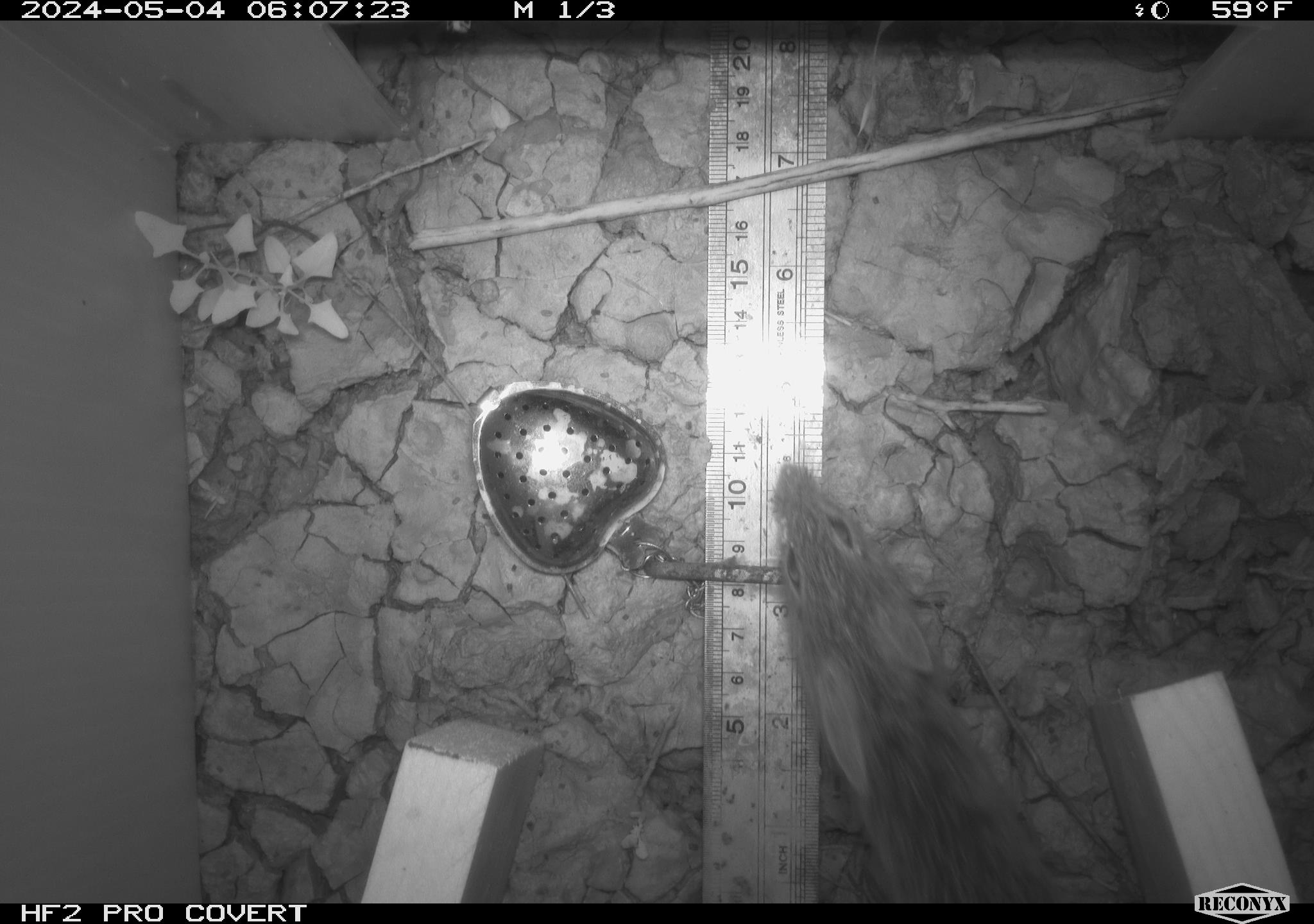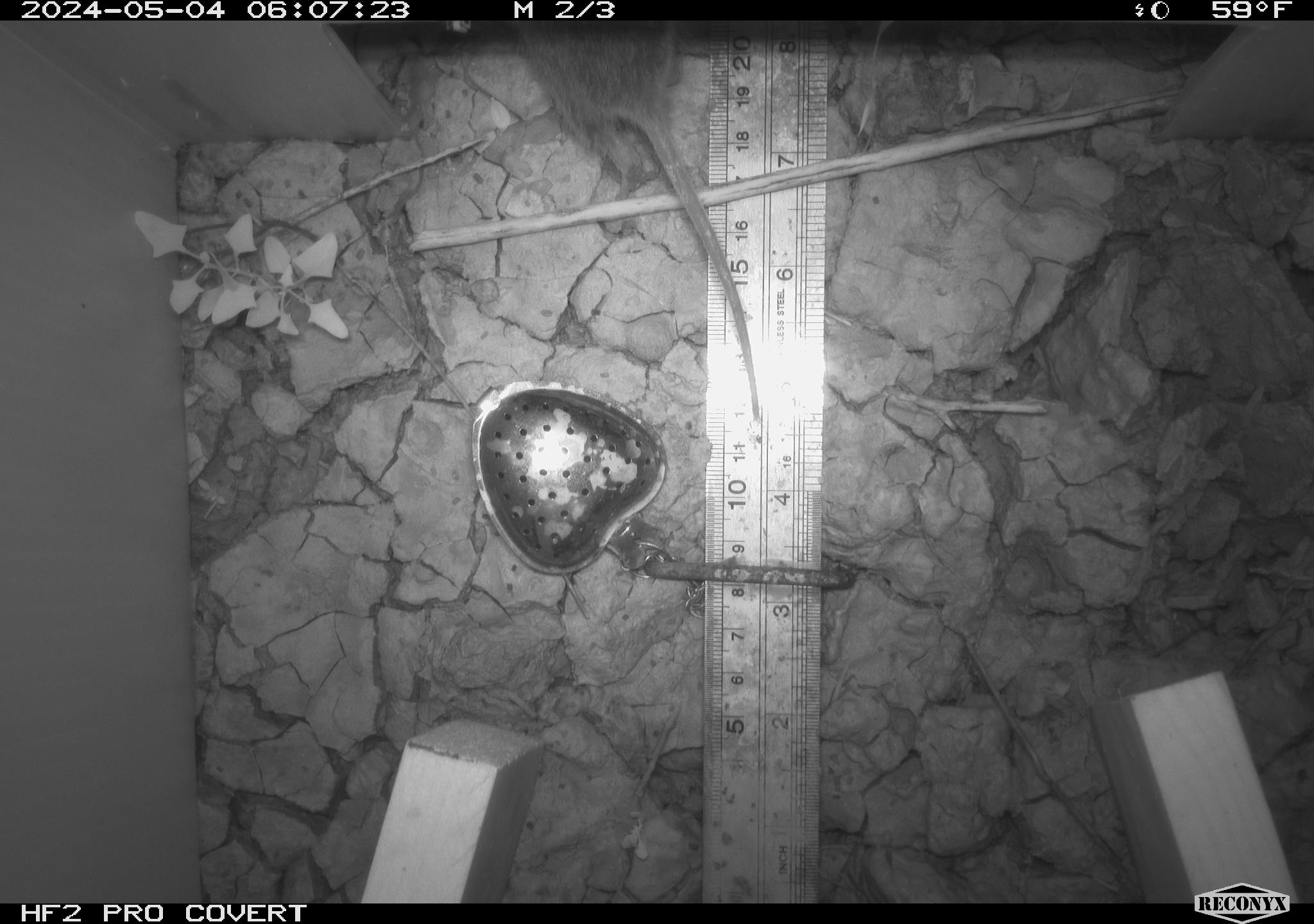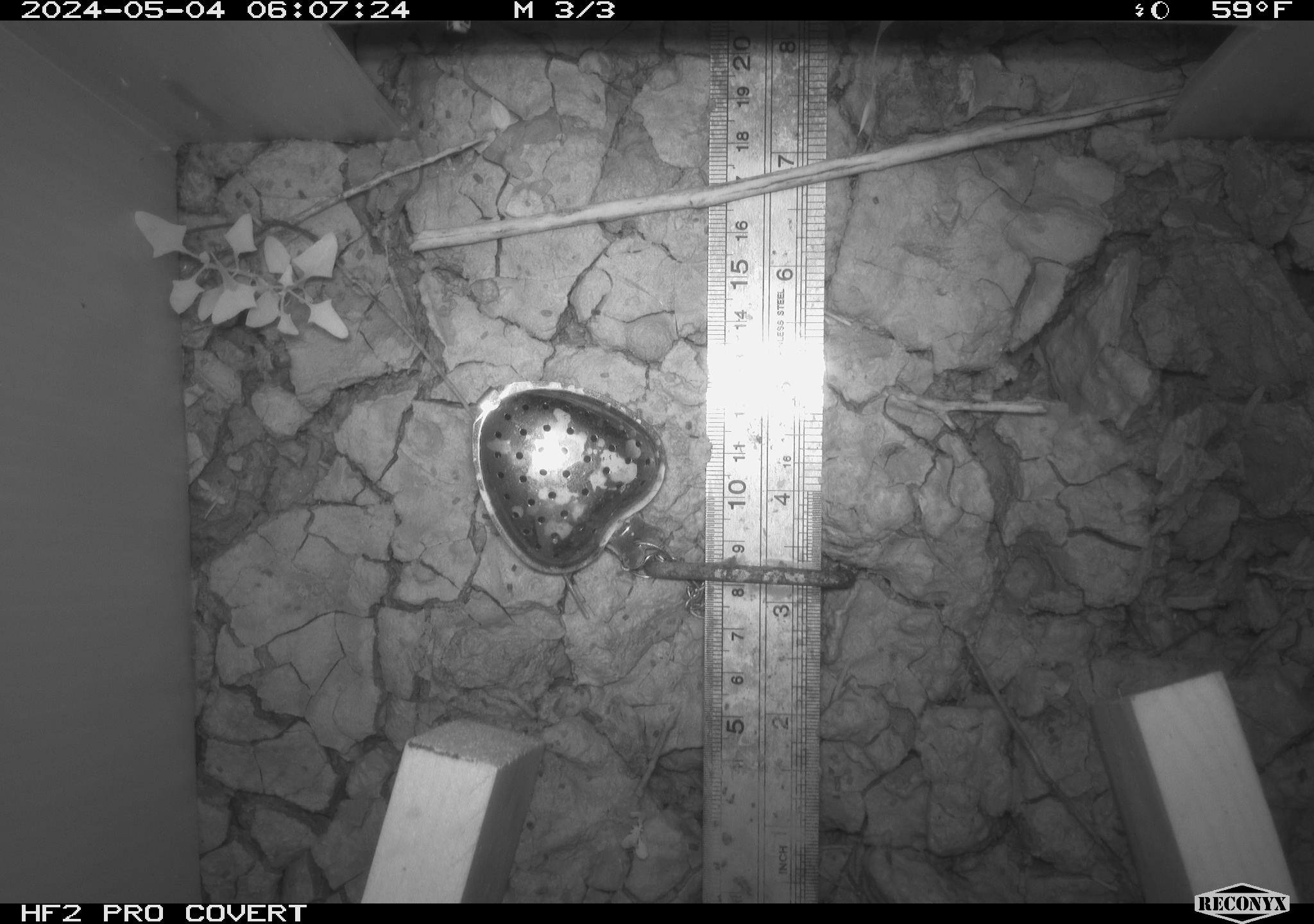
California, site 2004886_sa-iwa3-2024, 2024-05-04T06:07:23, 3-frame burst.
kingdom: Animalia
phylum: Chordata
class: Mammalia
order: Rodentia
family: Cricetidae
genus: Sigmodon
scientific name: Sigmodon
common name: cotton rat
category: sigmodon species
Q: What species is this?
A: Sigmodon species (cotton rat) (Sigmodon).